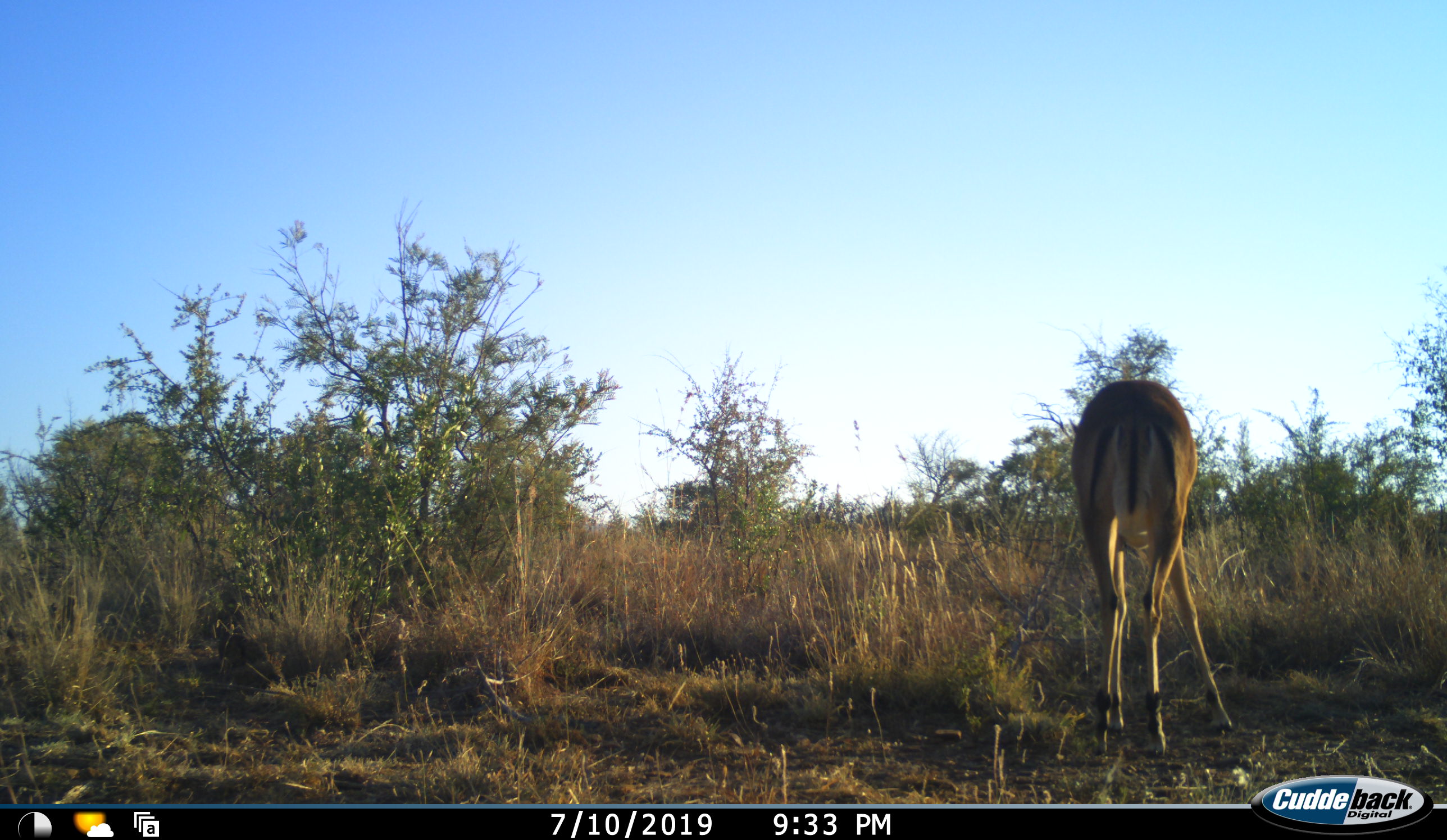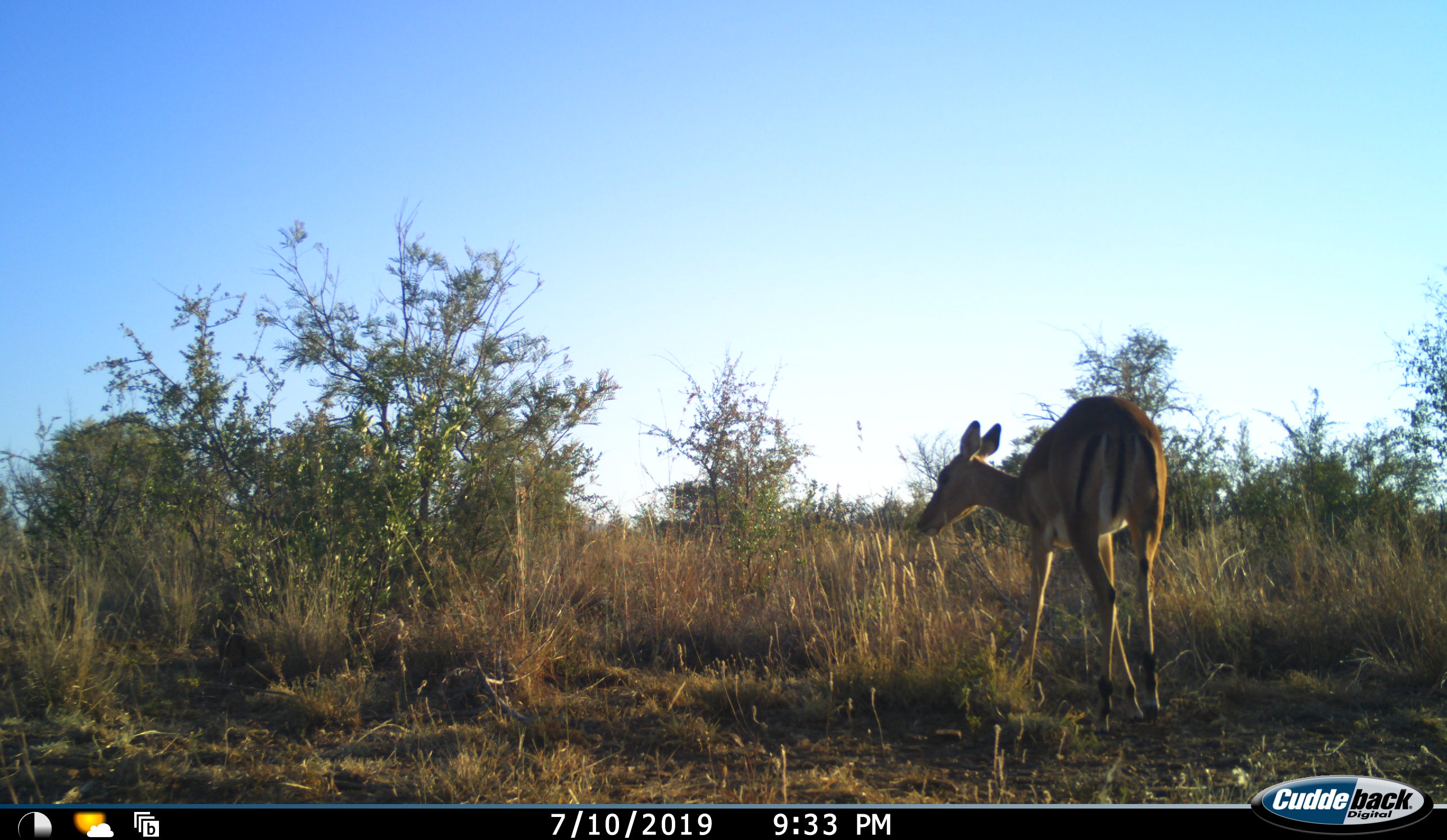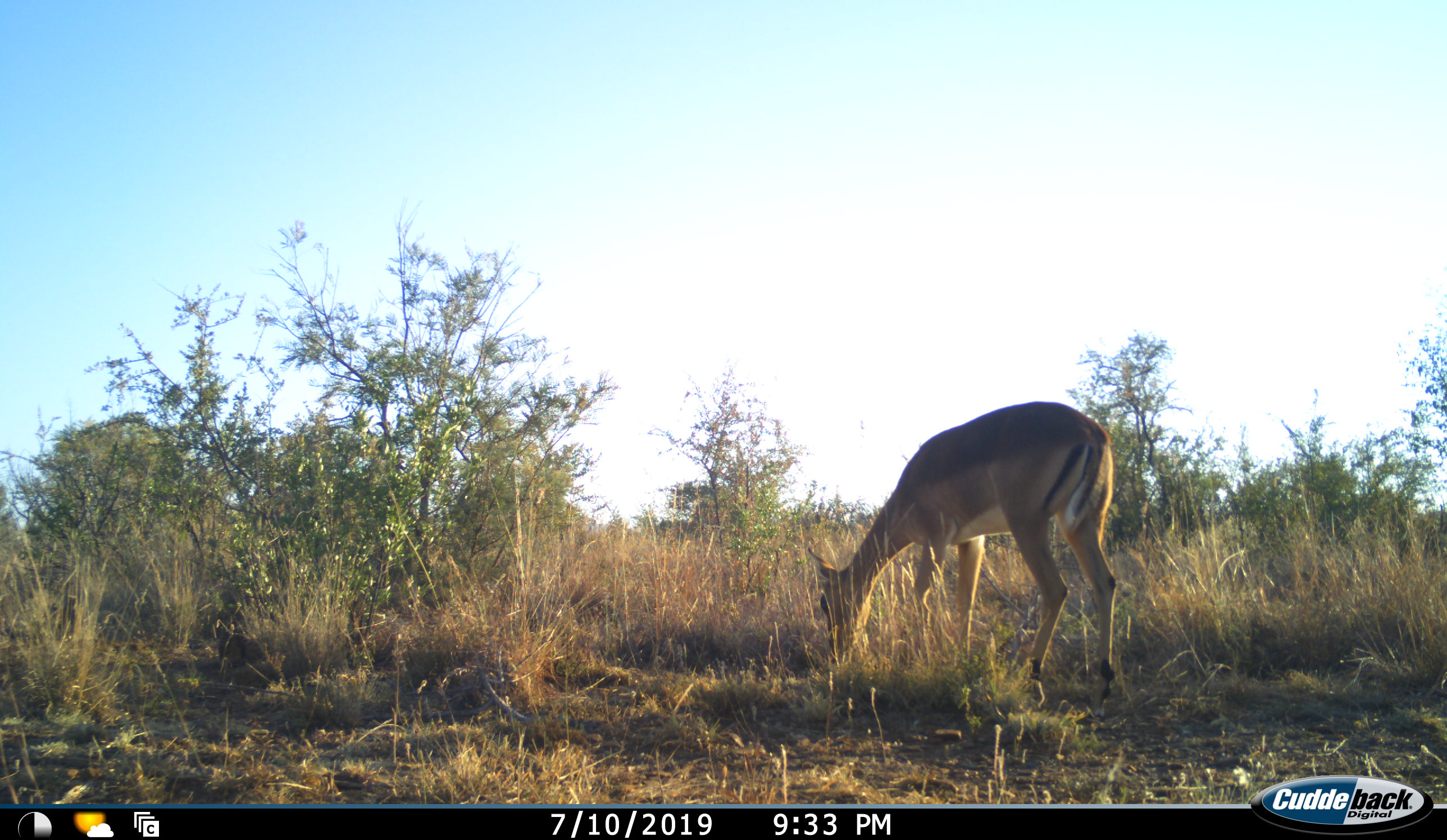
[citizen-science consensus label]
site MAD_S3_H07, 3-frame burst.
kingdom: Animalia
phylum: Chordata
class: Mammalia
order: Artiodactyla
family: Bovidae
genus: Aepyceros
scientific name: Aepyceros melampus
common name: impala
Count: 1.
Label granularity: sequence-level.